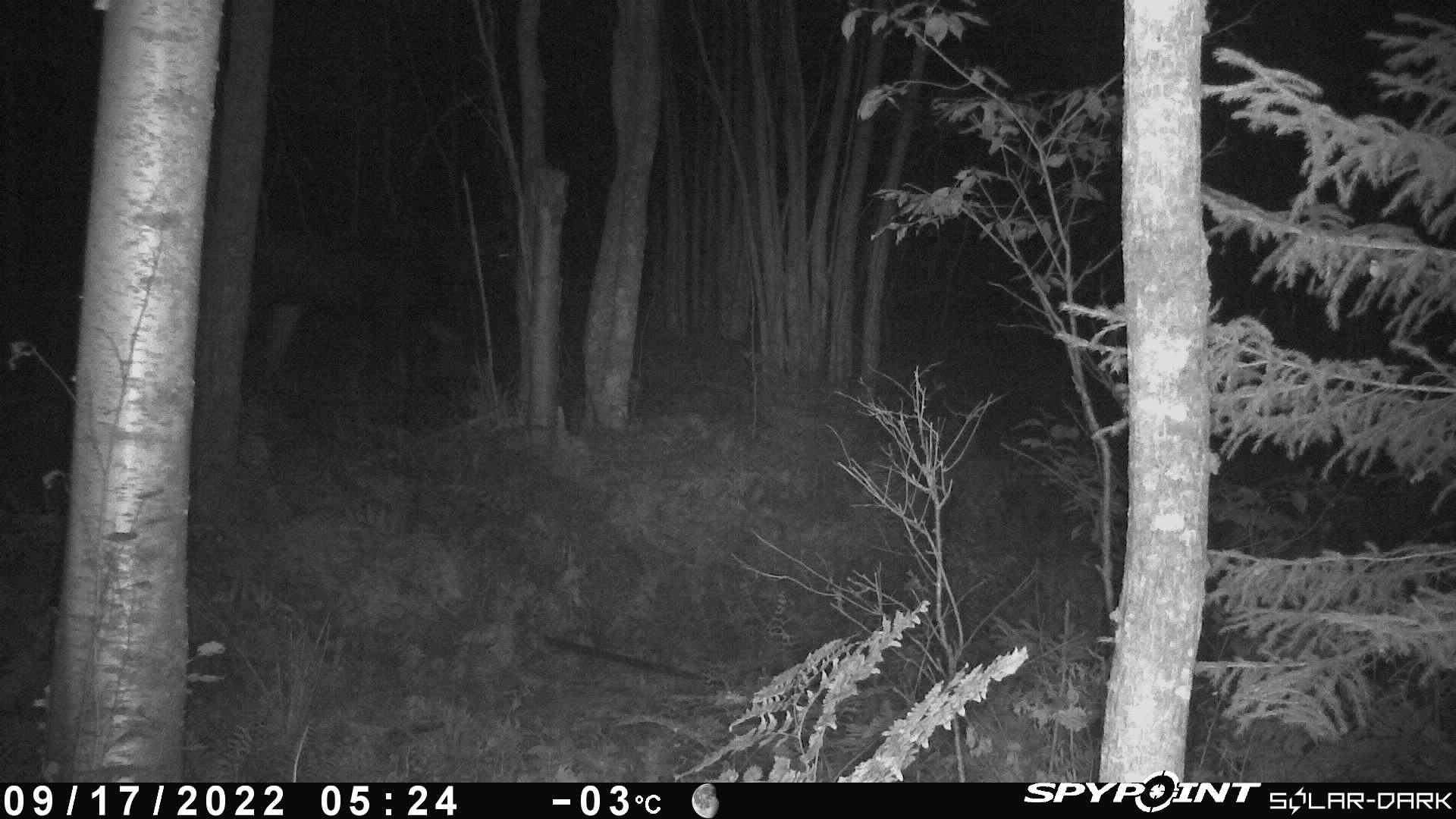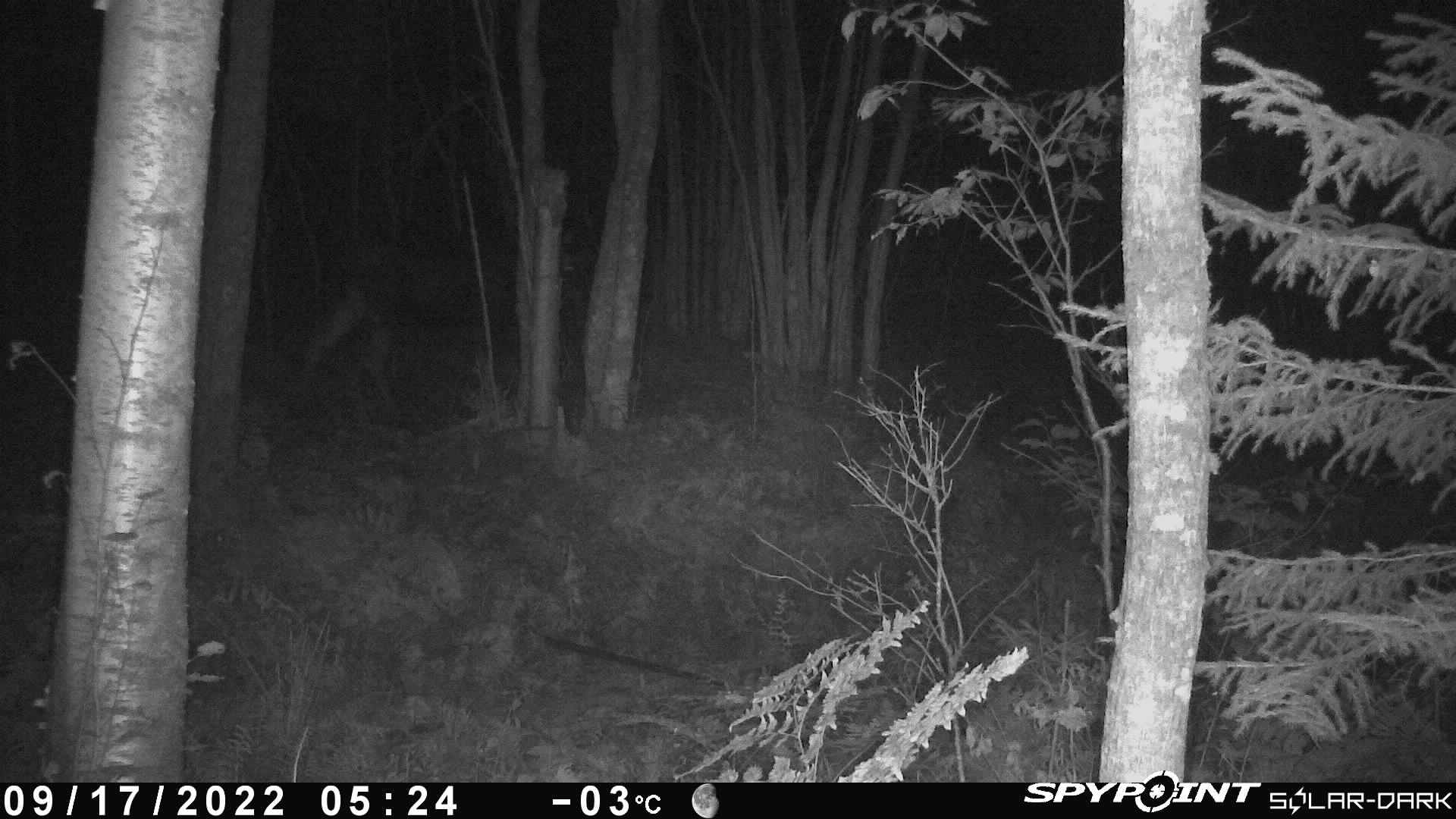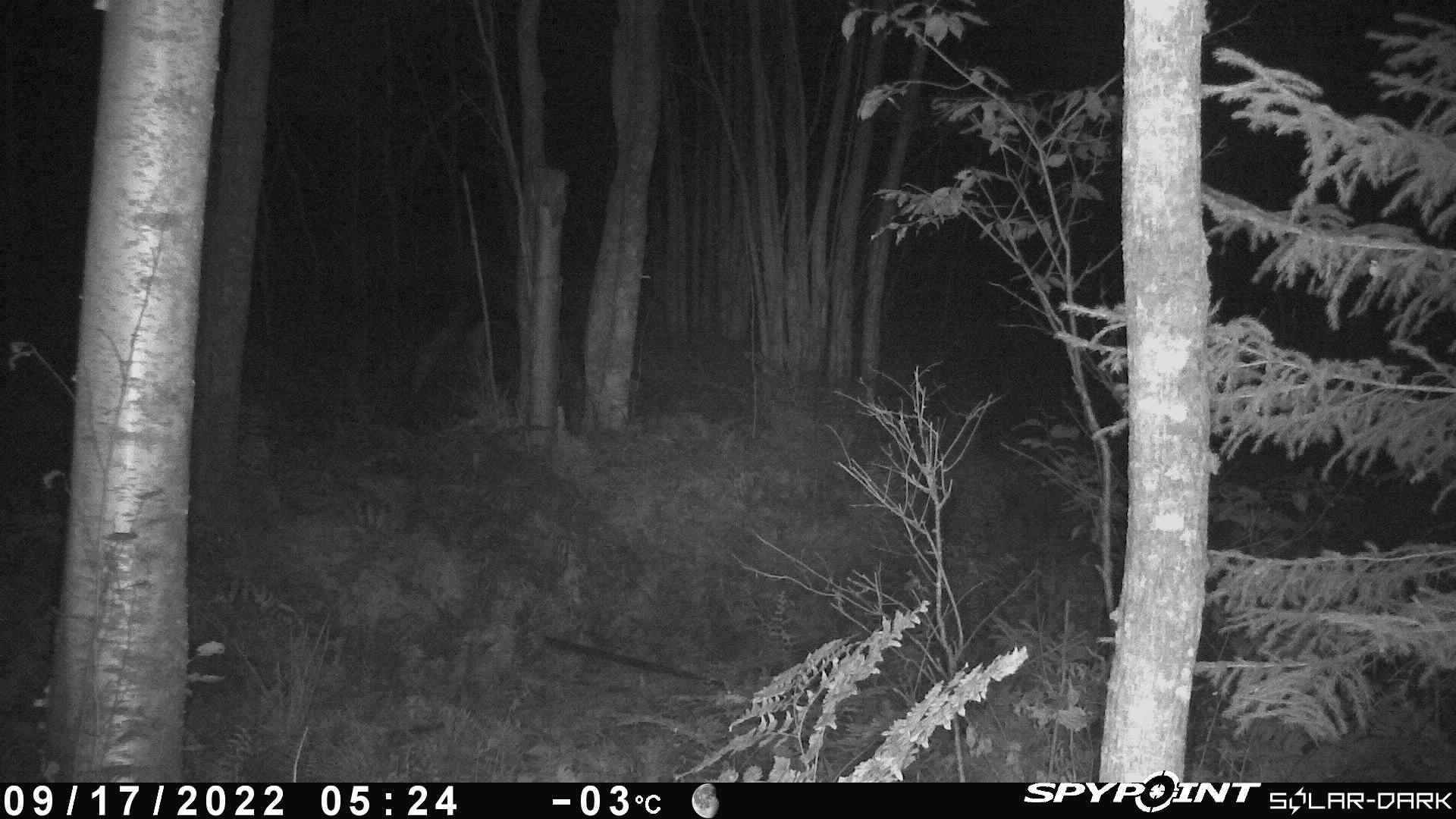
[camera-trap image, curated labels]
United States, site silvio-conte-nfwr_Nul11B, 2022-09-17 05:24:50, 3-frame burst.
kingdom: Animalia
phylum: Chordata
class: Mammalia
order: Artiodactyla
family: Cervidae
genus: Alces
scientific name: Alces alces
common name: moose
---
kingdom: Animalia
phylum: Chordata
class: Mammalia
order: Artiodactyla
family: Cervidae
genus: Odocoileus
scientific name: Odocoileus virginianus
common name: white-tailed deer